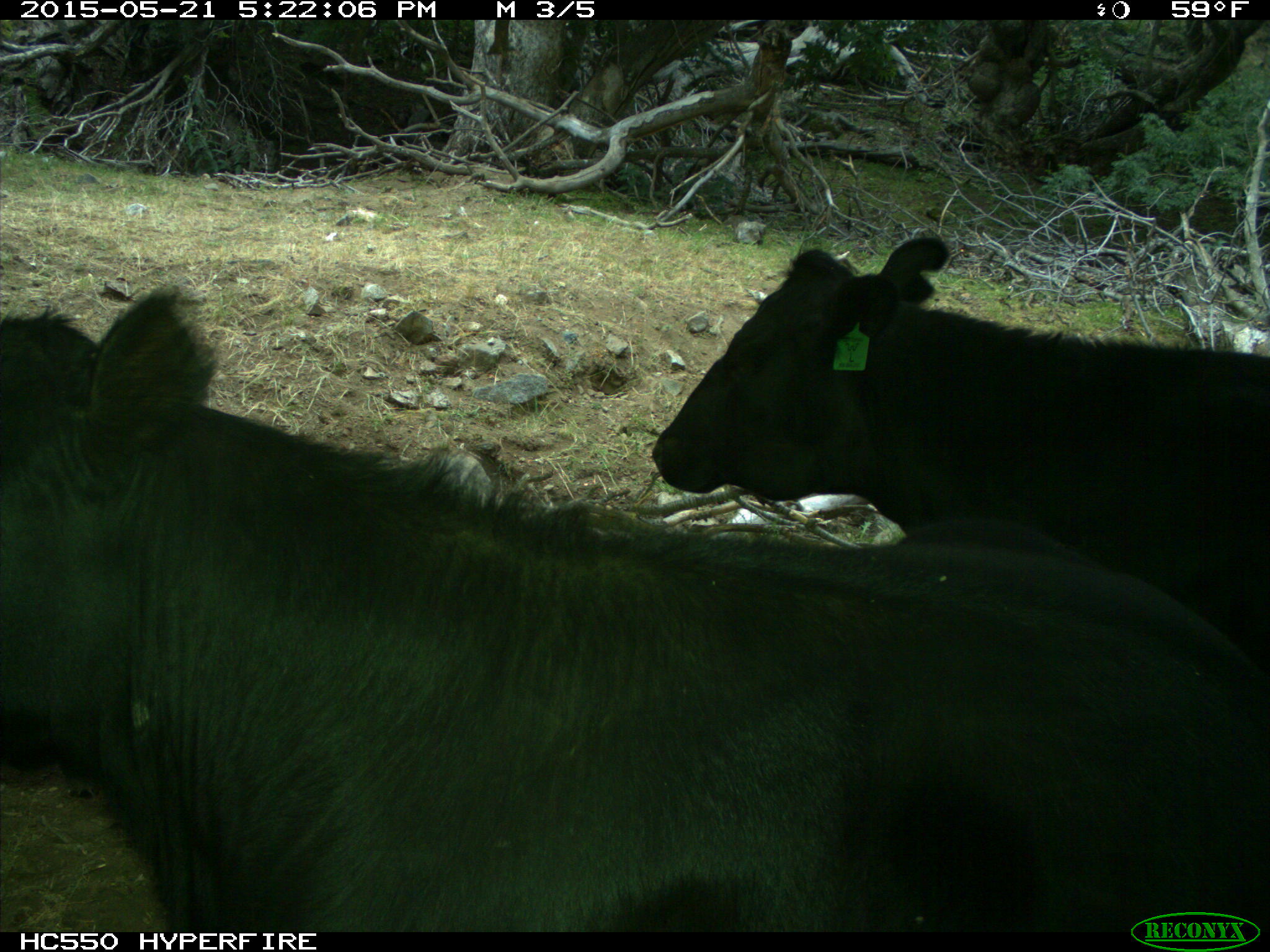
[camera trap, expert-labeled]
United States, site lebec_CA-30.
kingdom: Animalia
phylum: Chordata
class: Mammalia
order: Artiodactyla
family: Bovidae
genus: Bos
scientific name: Bos taurus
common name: domestic cow